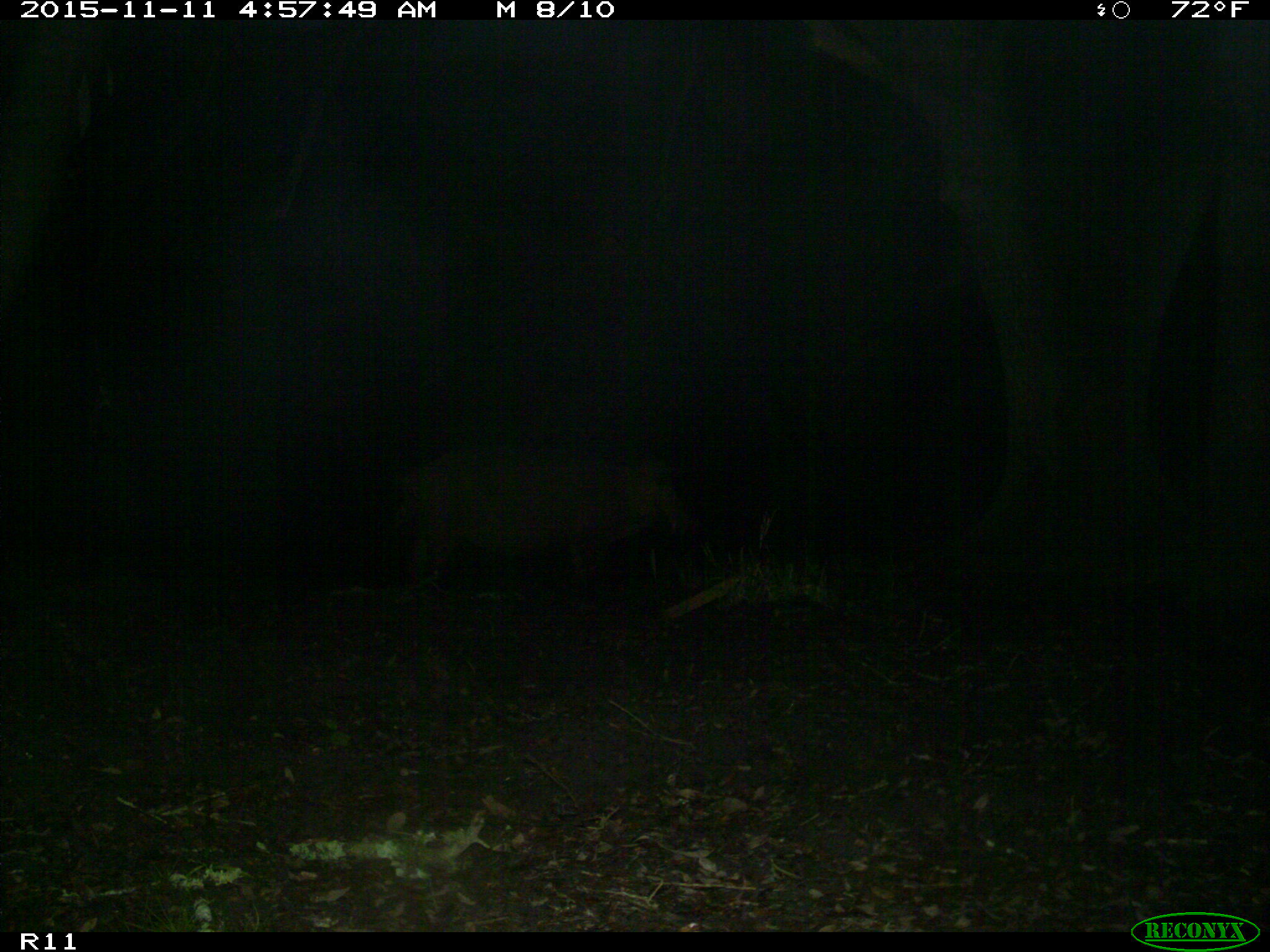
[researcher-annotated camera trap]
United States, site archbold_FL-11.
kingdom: Animalia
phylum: Chordata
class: Mammalia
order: Artiodactyla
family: Suidae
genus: Sus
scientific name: Sus scrofa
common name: wild boar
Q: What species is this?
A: Sus scrofa (wild boar).